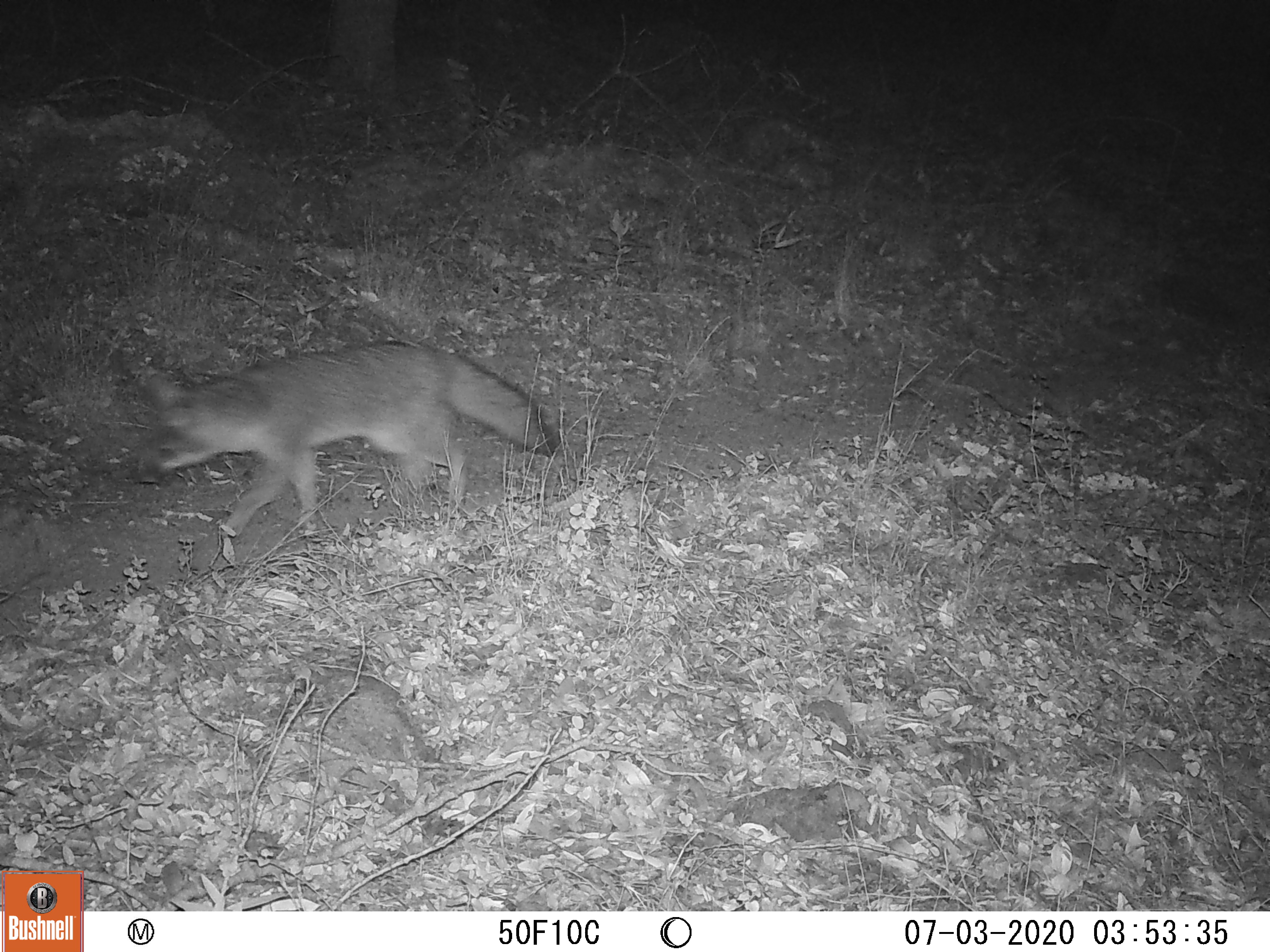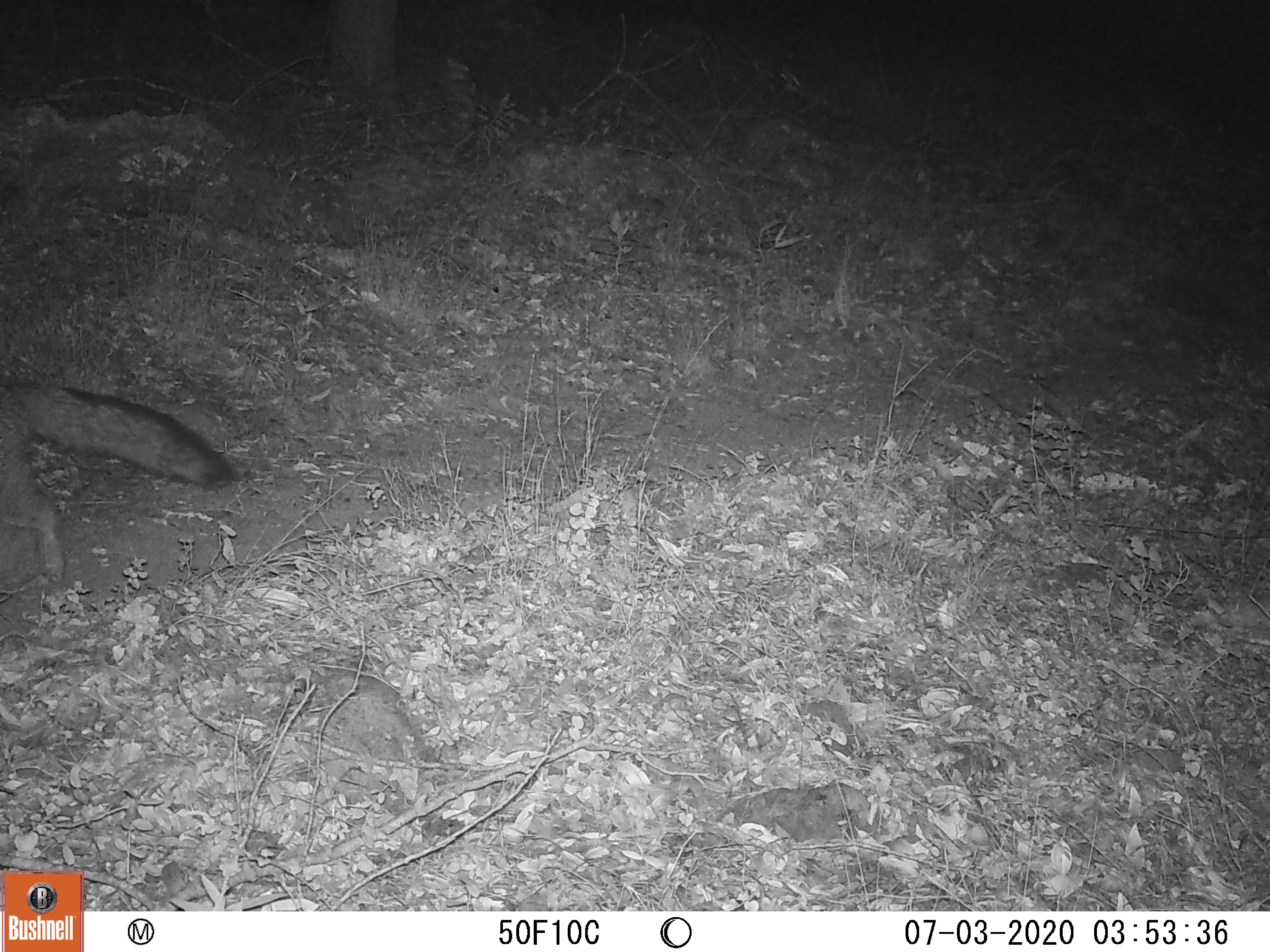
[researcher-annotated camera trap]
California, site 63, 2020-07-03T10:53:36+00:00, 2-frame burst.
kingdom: Animalia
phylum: Chordata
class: Mammalia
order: Carnivora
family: Canidae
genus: Urocyon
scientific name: Urocyon cinereoargenteus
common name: gray fox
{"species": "gray fox (Urocyon cinereoargenteus)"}